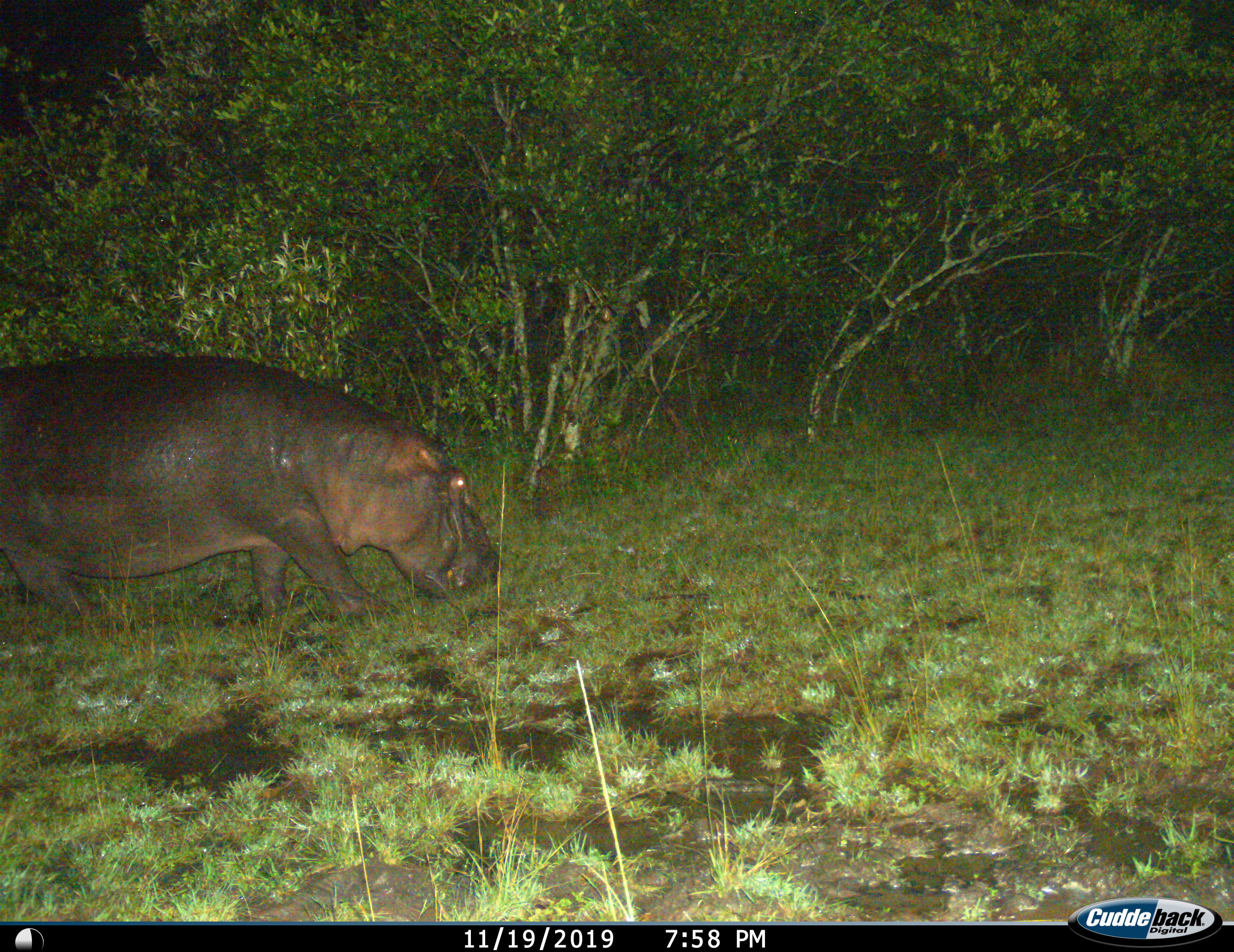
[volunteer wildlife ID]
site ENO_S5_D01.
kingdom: Animalia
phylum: Chordata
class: Mammalia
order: Artiodactyla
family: Hippopotamidae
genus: Hippopotamus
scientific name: Hippopotamus amphibius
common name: hippopotamus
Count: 1.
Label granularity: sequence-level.